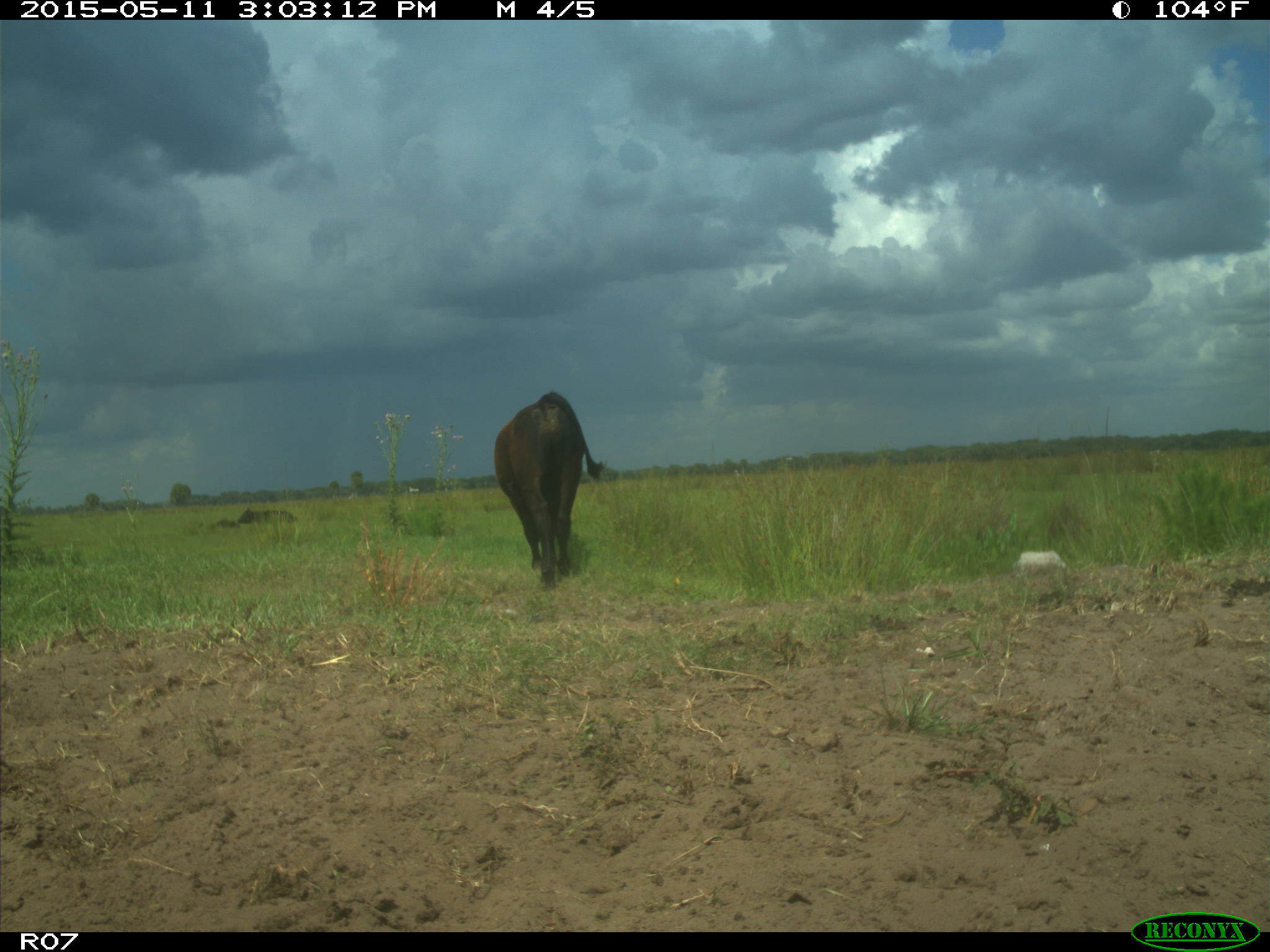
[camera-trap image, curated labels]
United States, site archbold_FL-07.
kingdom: Animalia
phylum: Chordata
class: Mammalia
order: Artiodactyla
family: Bovidae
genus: Bos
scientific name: Bos taurus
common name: domestic cow